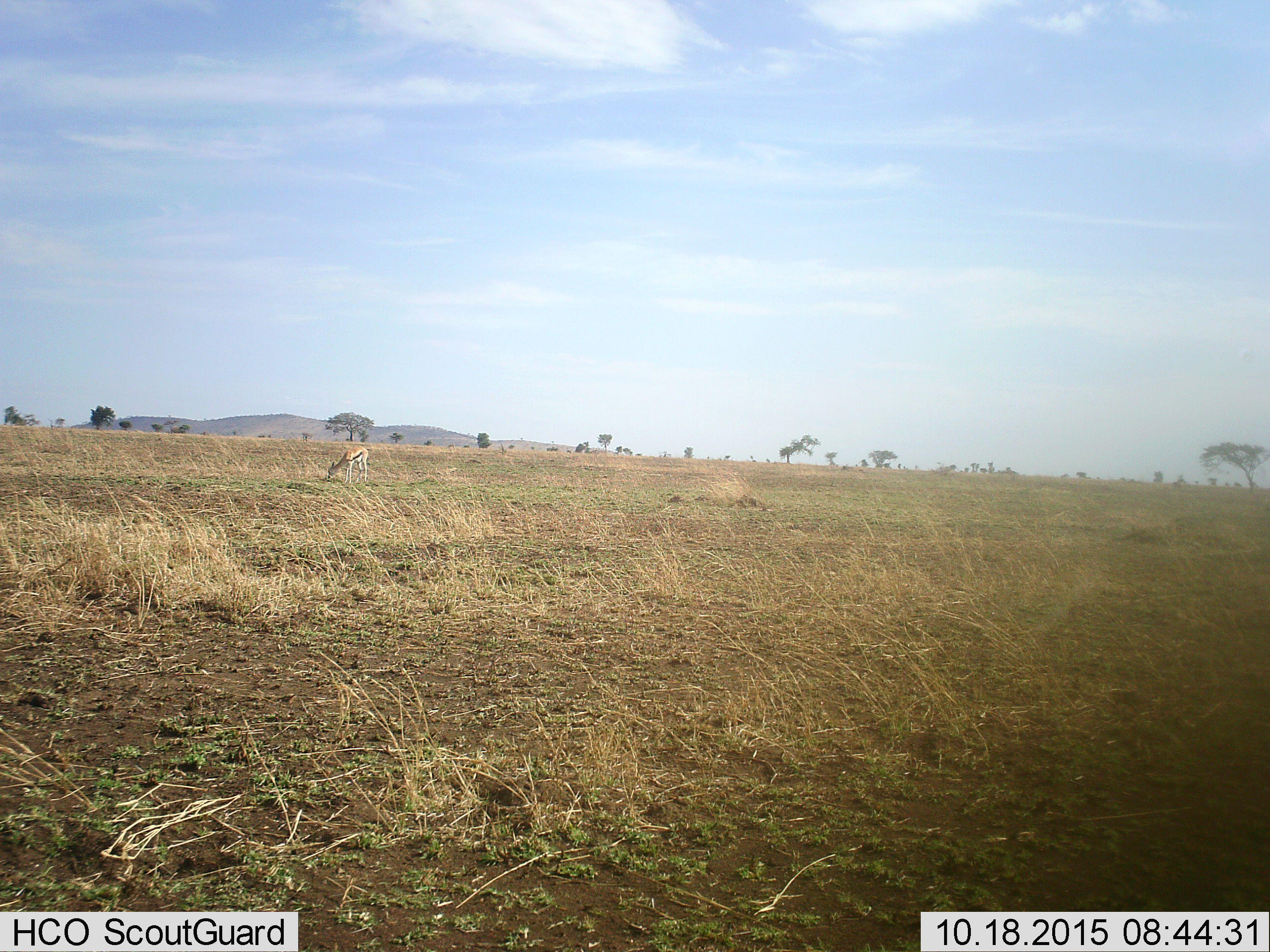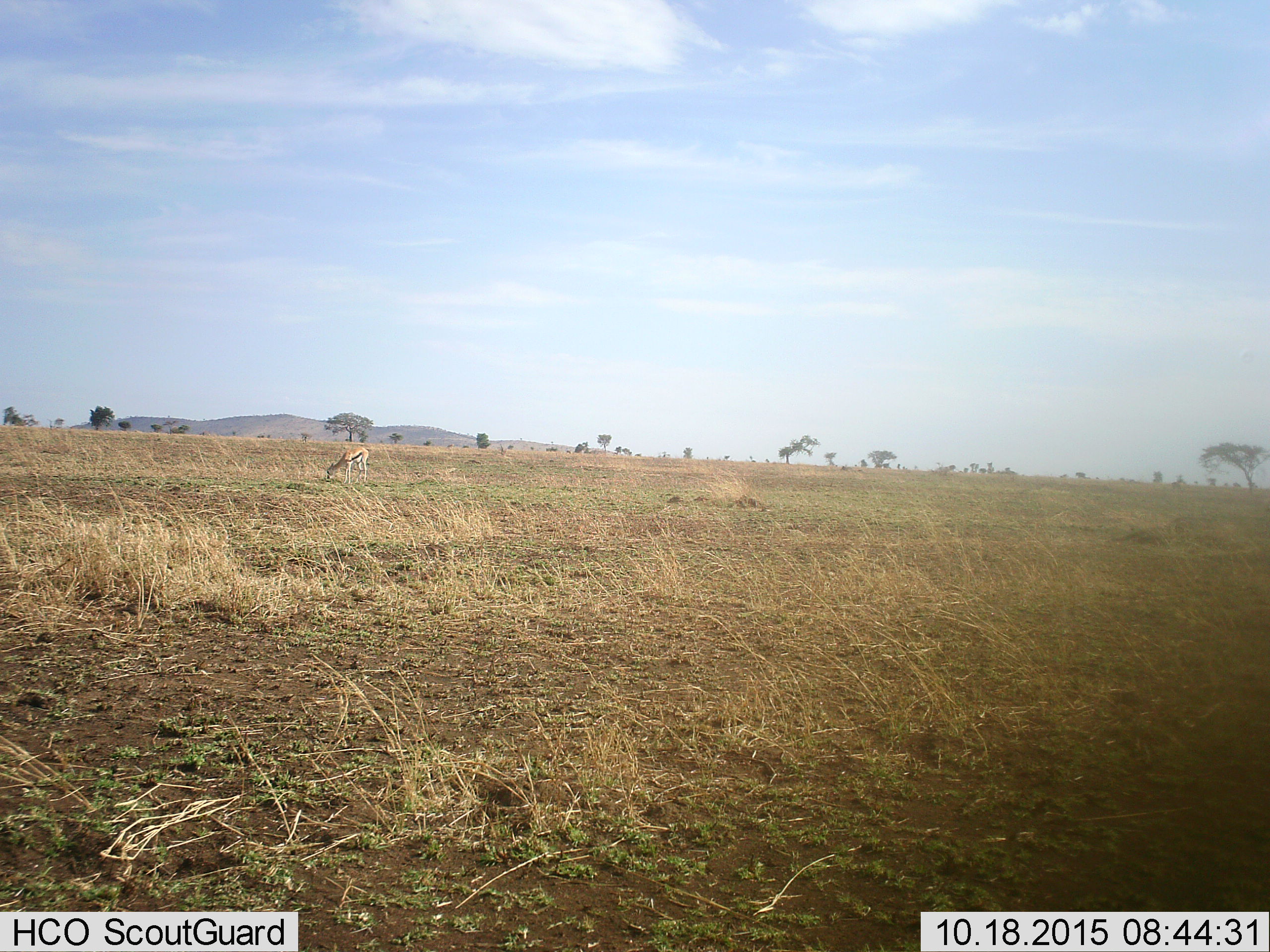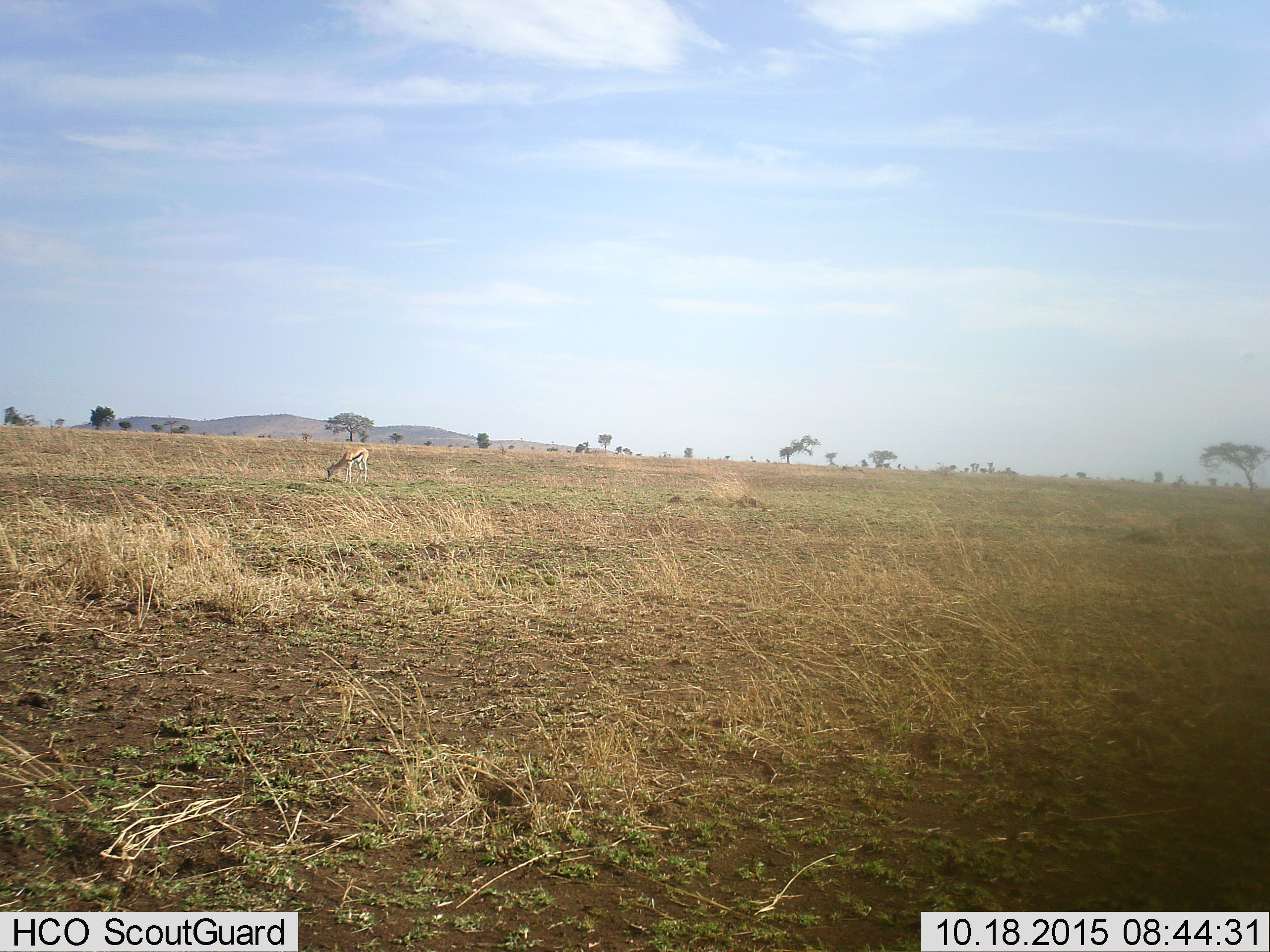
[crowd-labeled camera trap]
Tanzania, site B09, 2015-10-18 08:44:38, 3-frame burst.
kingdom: Animalia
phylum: Chordata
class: Mammalia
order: Artiodactyla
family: Bovidae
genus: Eudorcas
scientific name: Eudorcas thomsonii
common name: thomson's gazelle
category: gazellethomsons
Gazellethomsons (thomson's gazelle) (Eudorcas thomsonii), count 1. Behavior (volunteer vote fractions): standing 18%, resting 0%, moving 6%, interacting 0%. Young present (vote fraction): 6%. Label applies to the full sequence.